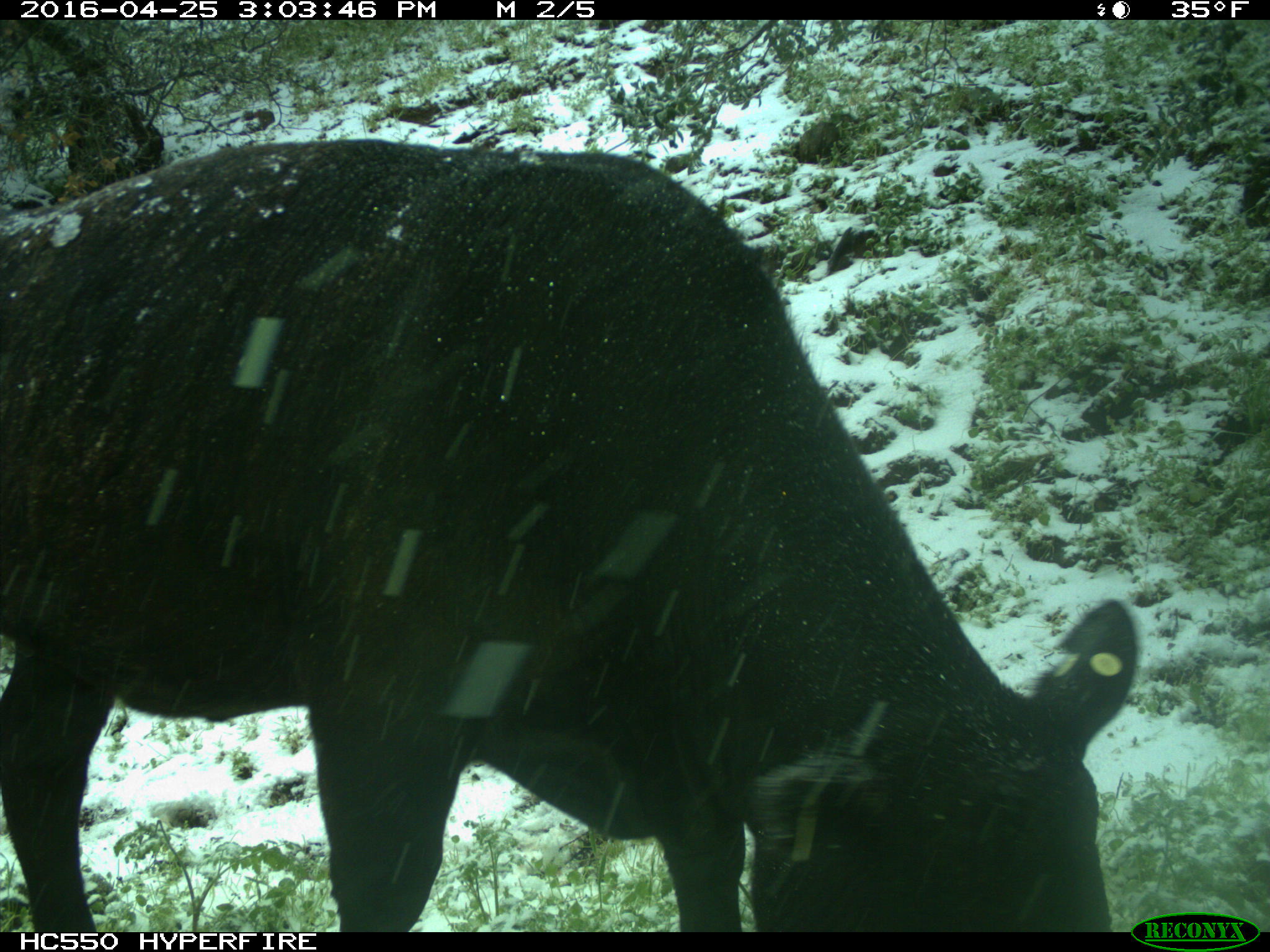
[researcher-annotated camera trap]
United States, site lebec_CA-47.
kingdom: Animalia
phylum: Chordata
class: Mammalia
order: Artiodactyla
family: Bovidae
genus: Bos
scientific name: Bos taurus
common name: domestic cow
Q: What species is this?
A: Bos taurus (domestic cow).